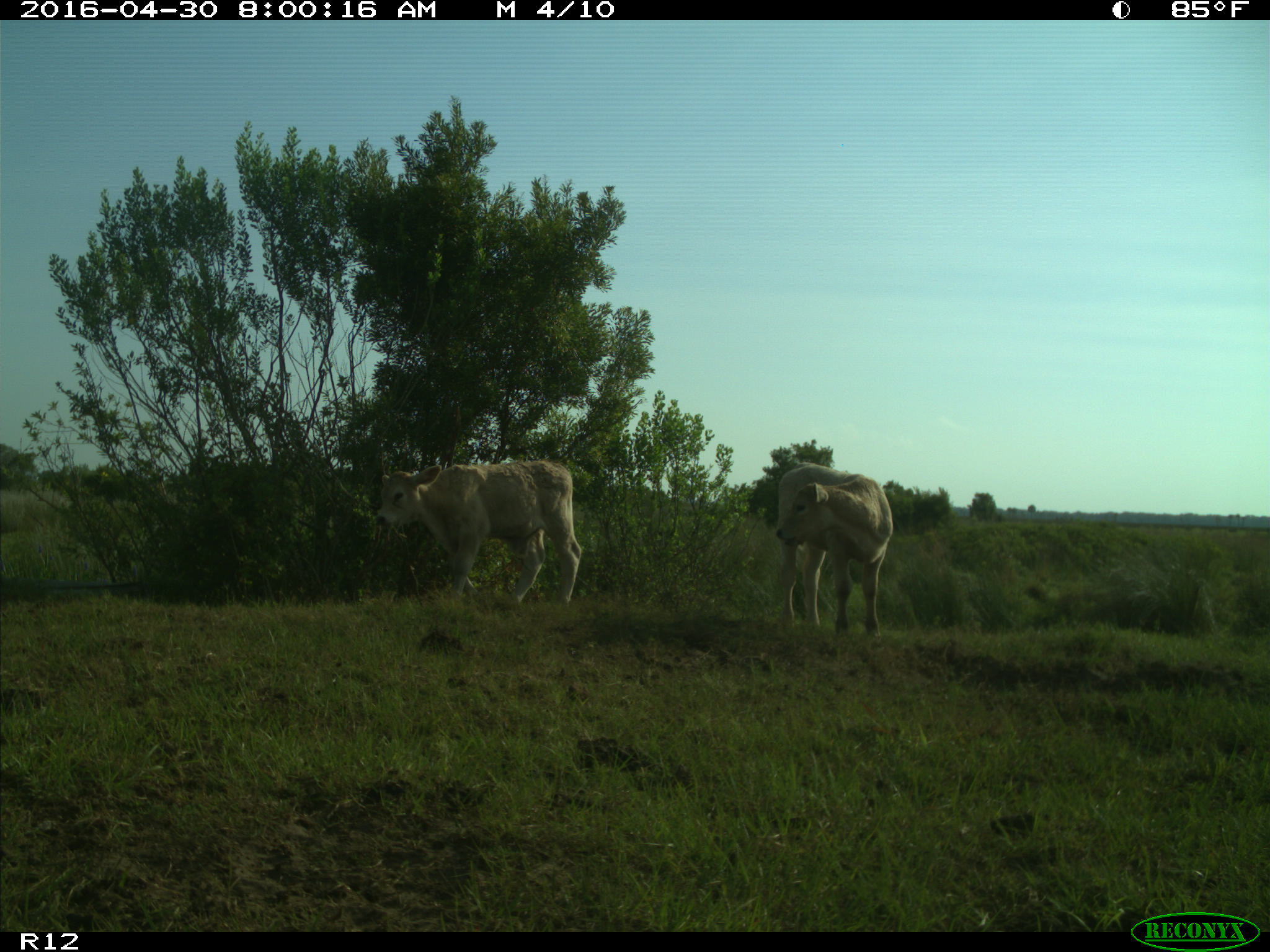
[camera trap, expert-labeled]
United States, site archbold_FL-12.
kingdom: Animalia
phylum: Chordata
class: Mammalia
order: Artiodactyla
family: Bovidae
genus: Bos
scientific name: Bos taurus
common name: domestic cow